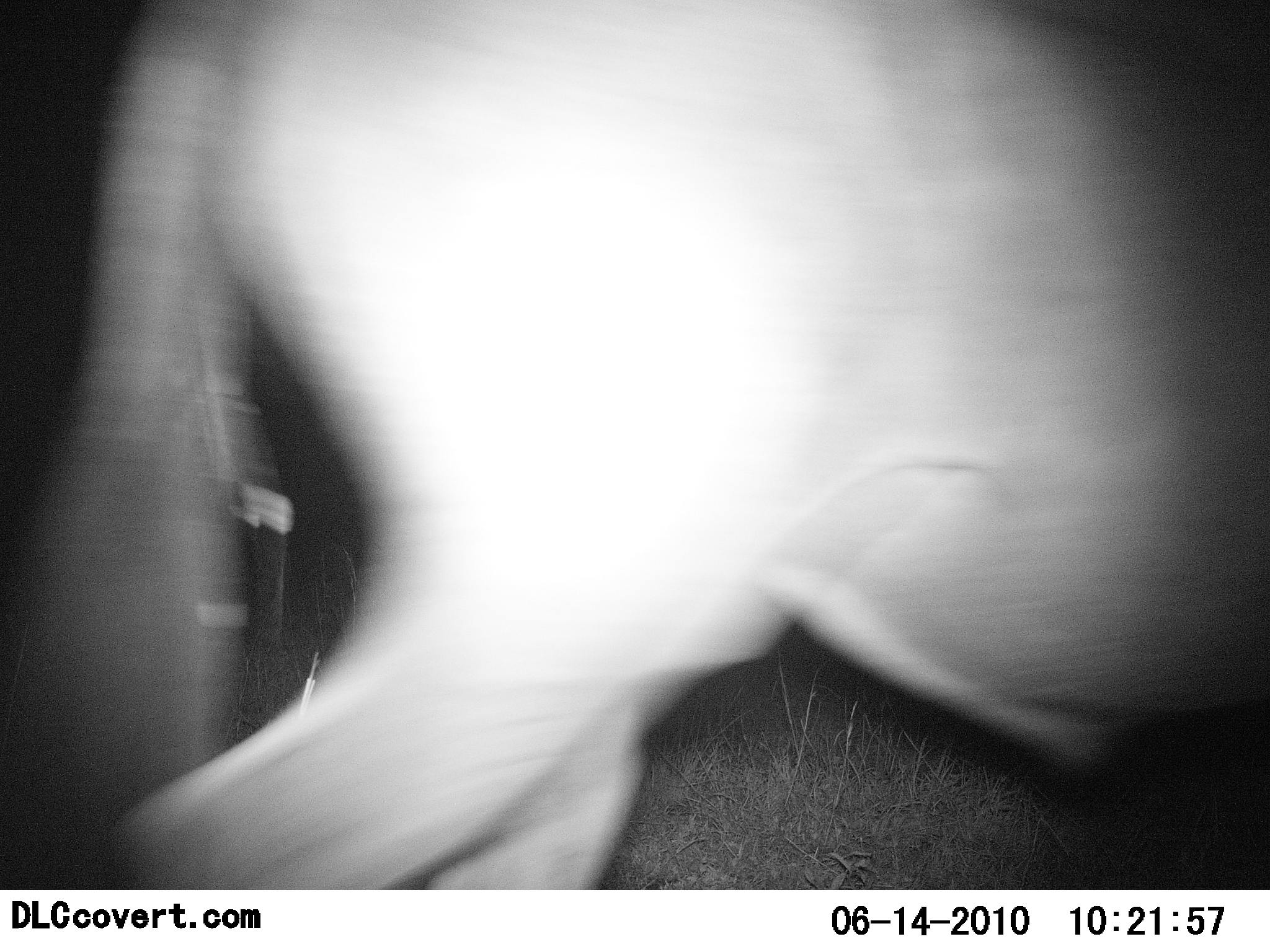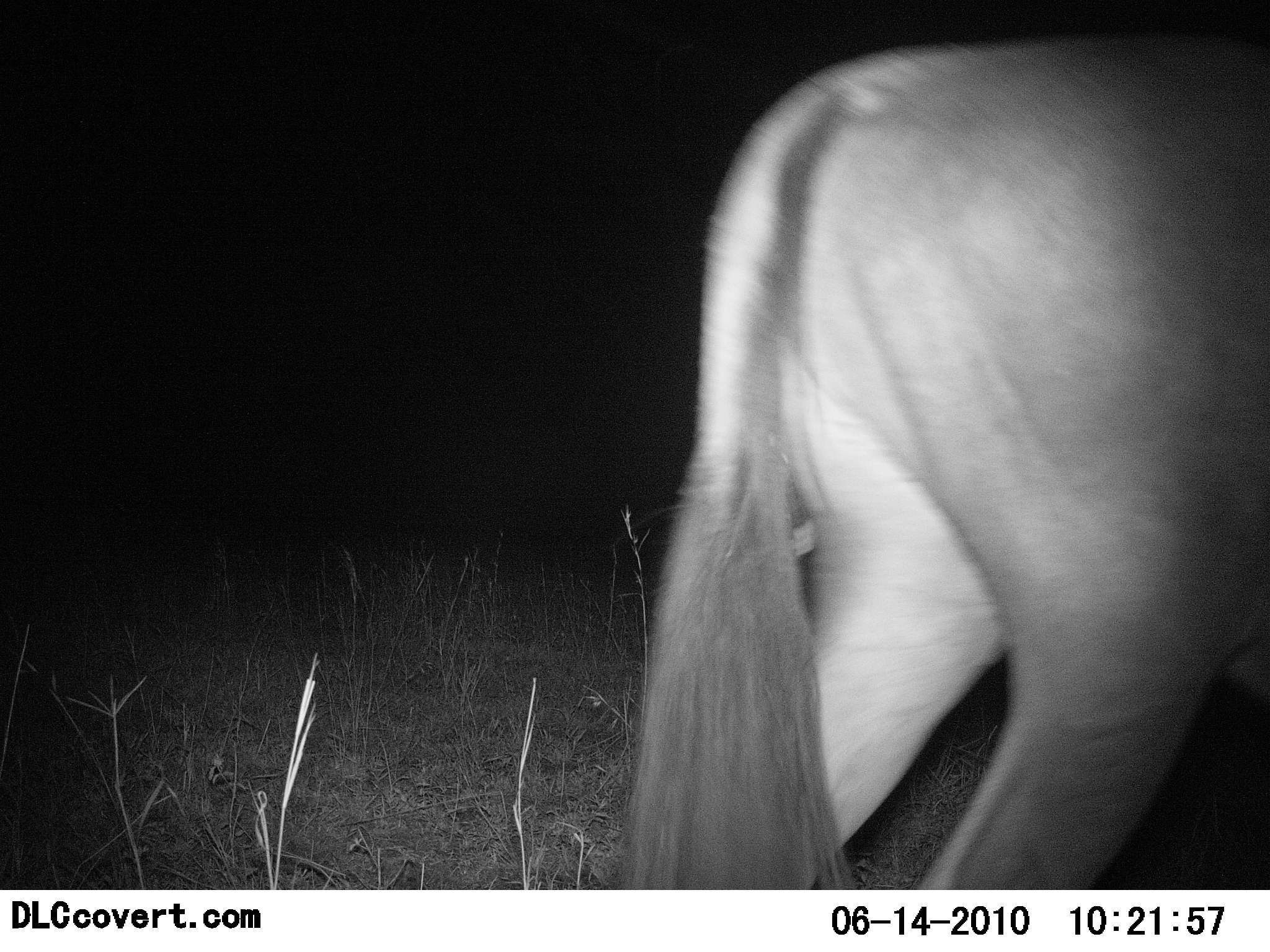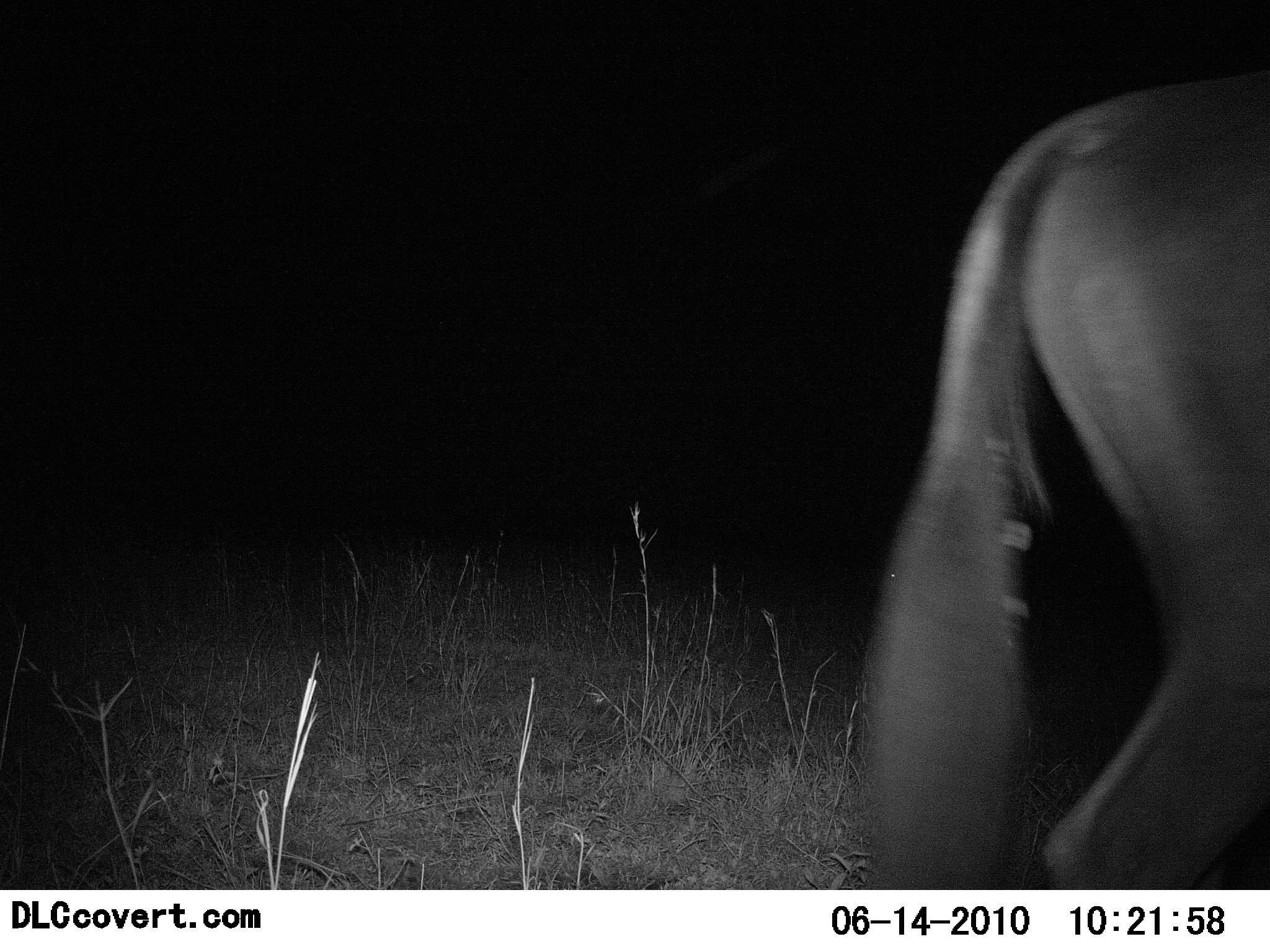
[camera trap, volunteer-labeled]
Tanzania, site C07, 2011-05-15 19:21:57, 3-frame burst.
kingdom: Animalia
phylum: Chordata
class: Mammalia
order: Artiodactyla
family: Bovidae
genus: Connochaetes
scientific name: Connochaetes taurinus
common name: blue wildebeest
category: wildebeest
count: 1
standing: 14%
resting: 0%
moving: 86%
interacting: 0%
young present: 0%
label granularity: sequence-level